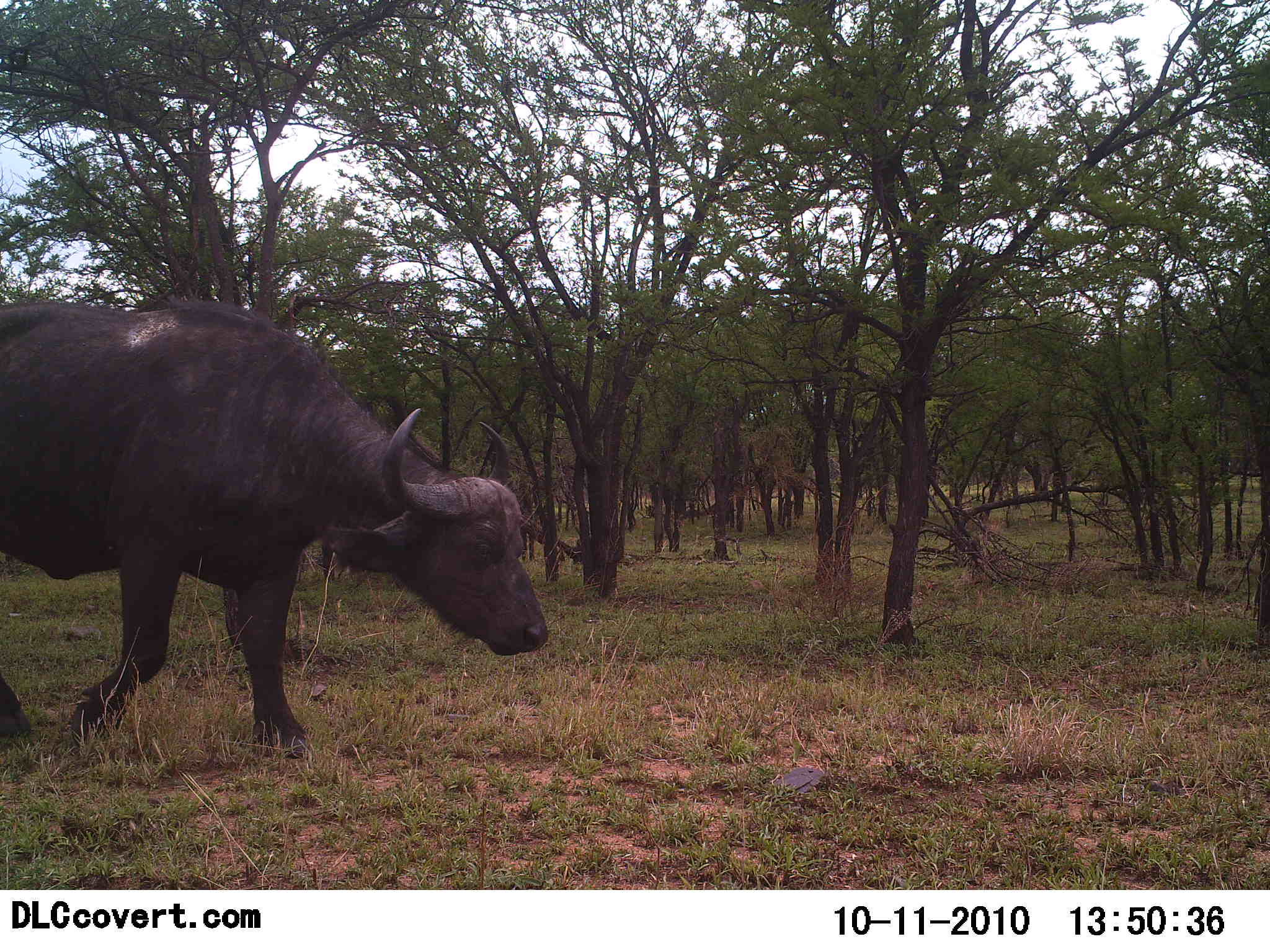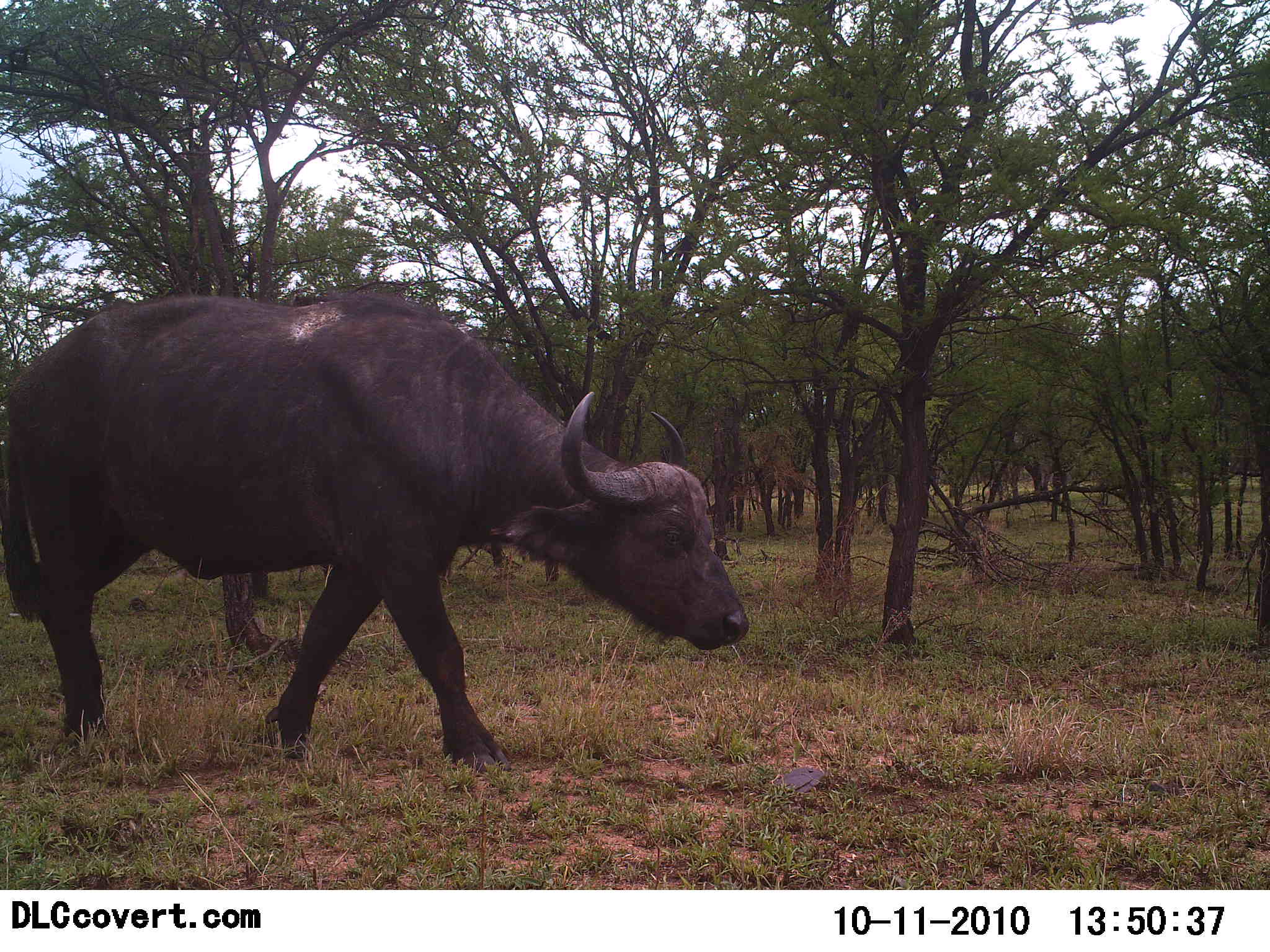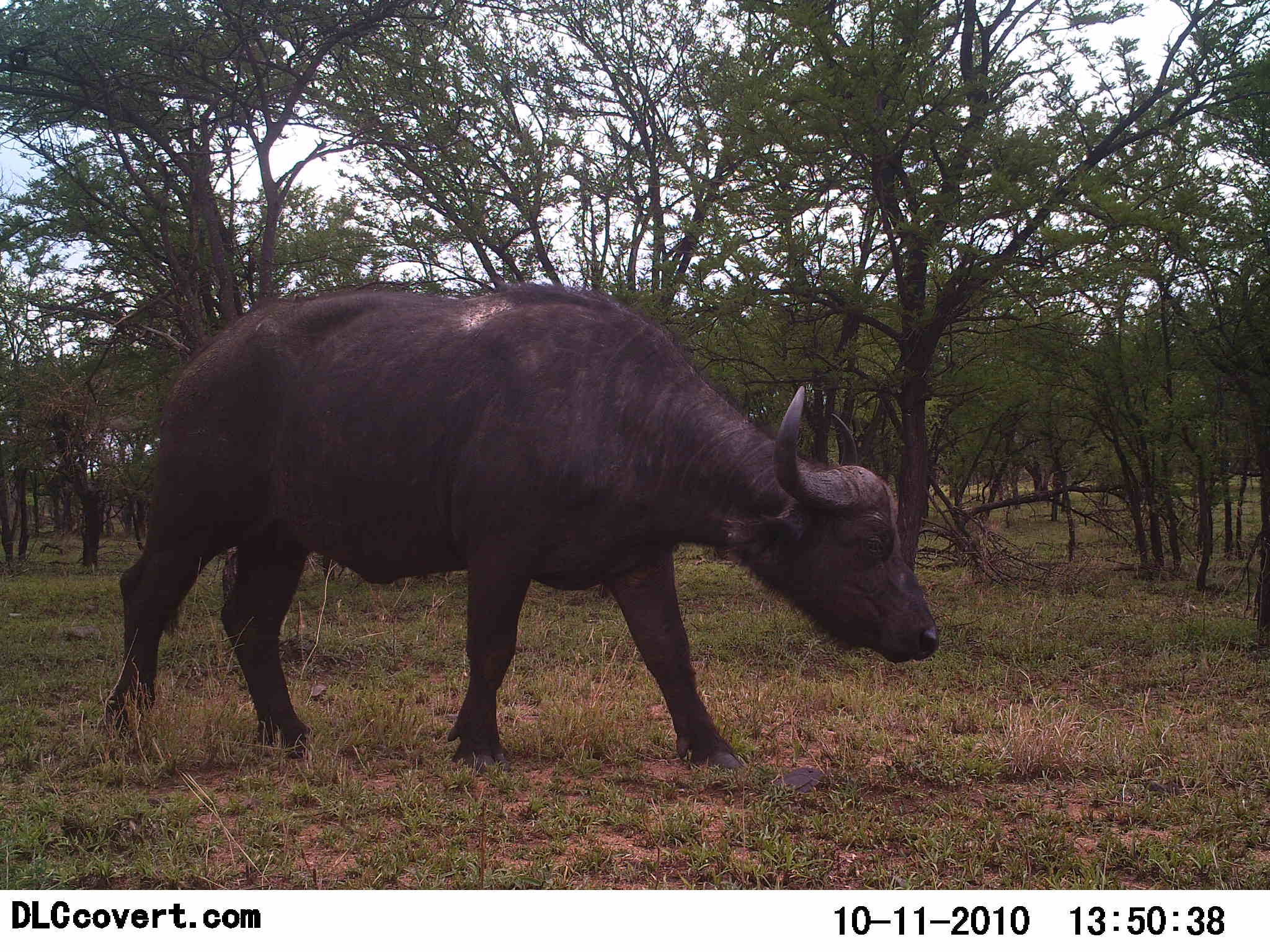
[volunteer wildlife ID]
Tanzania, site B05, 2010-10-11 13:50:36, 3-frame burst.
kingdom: Animalia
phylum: Chordata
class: Mammalia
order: Artiodactyla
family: Bovidae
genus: Syncerus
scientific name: Syncerus caffer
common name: cape buffalo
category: buffalo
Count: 1.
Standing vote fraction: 0%.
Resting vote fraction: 0%.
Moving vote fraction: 95%.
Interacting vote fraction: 0%.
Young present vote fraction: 0%.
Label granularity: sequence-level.